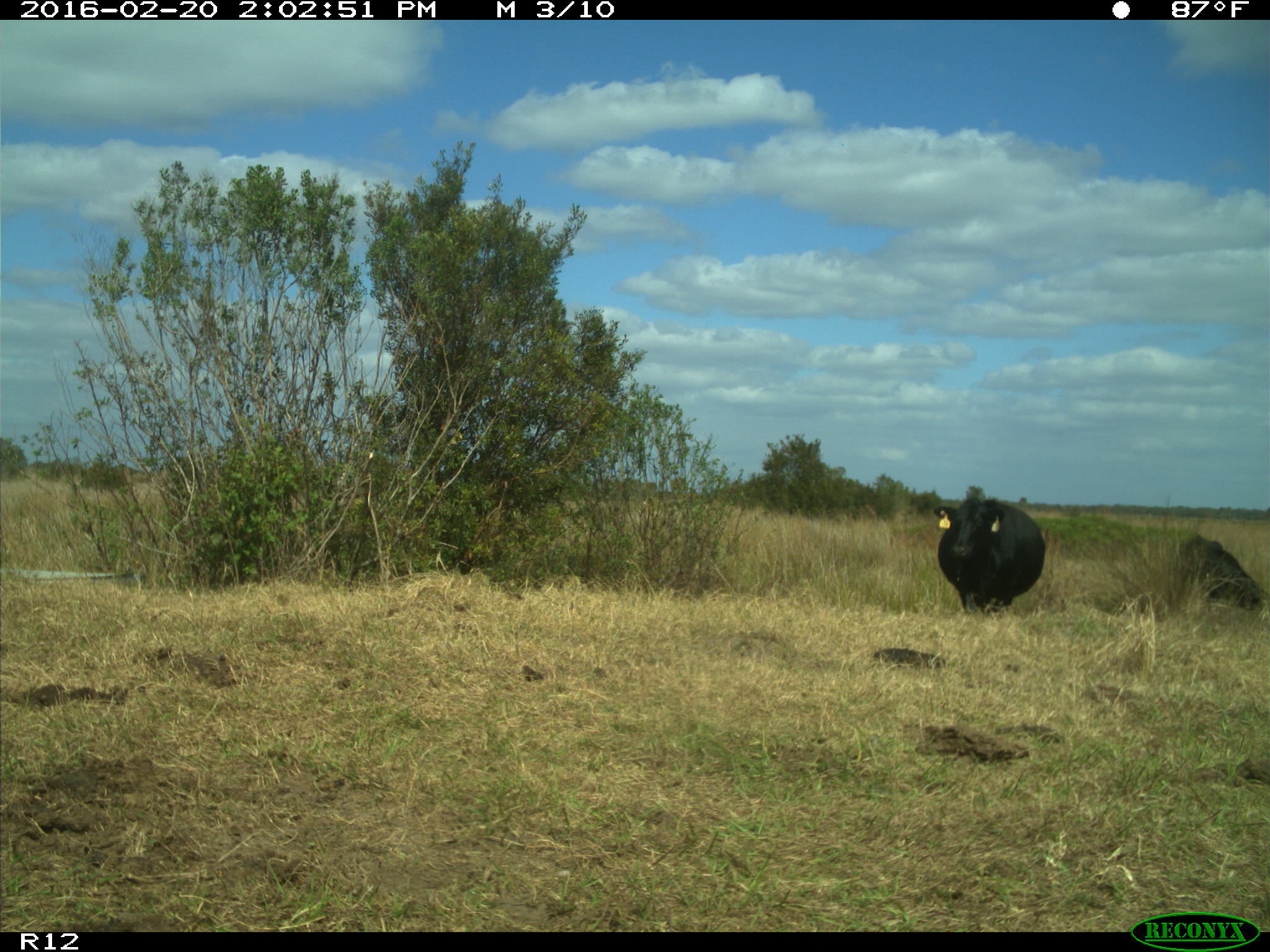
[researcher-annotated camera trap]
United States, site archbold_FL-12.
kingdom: Animalia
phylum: Chordata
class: Mammalia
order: Artiodactyla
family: Bovidae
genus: Bos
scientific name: Bos taurus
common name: domestic cow